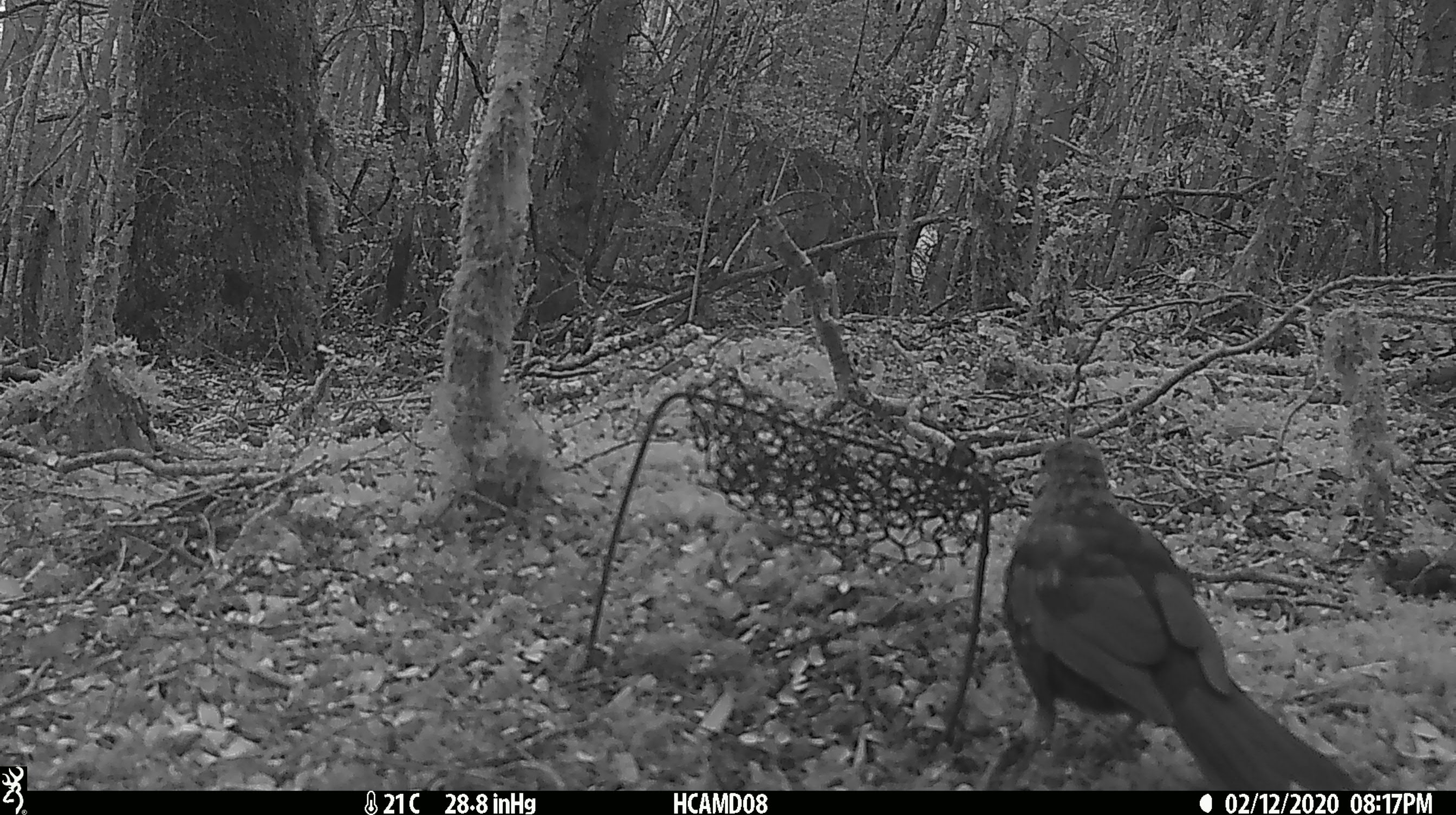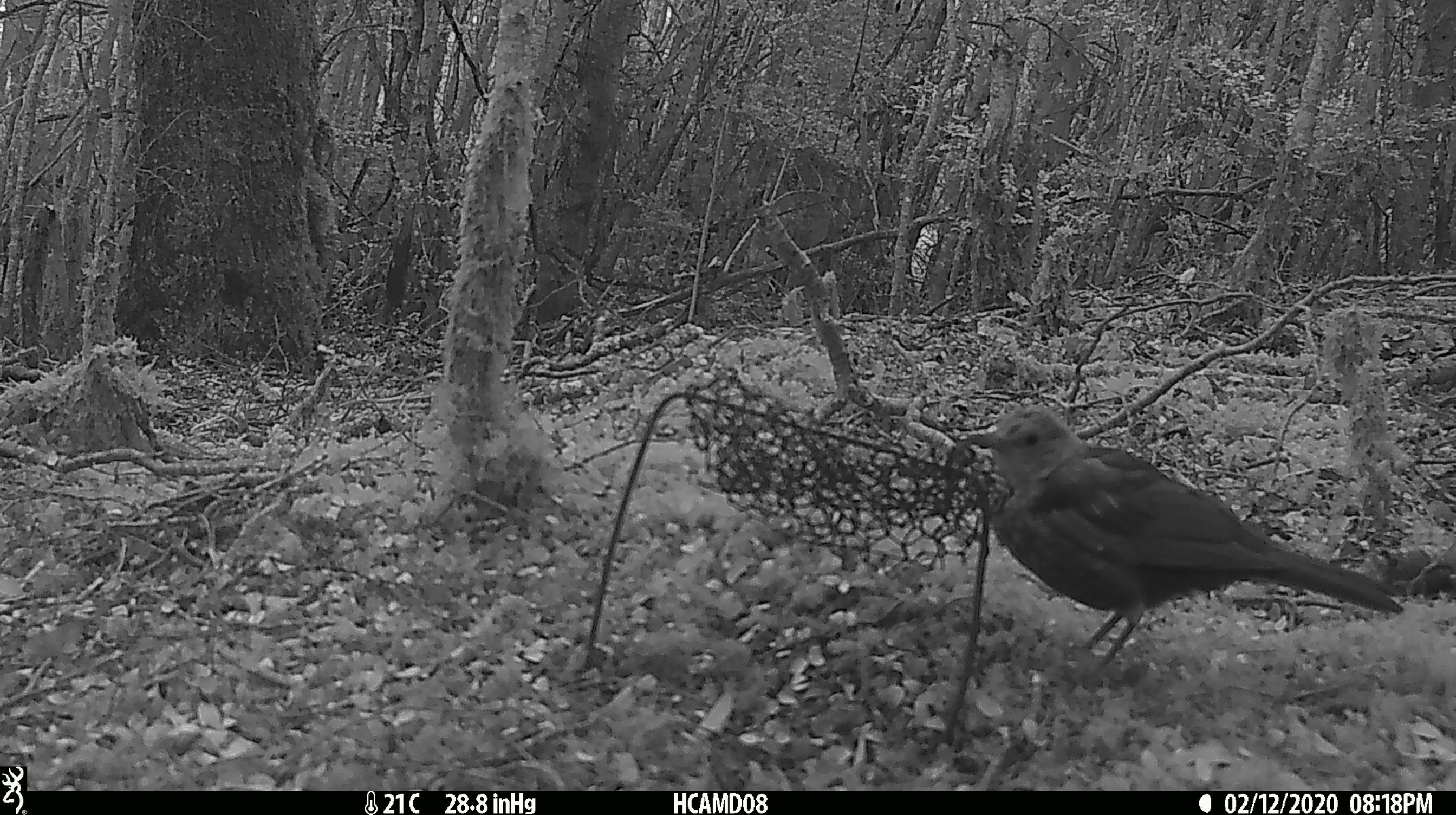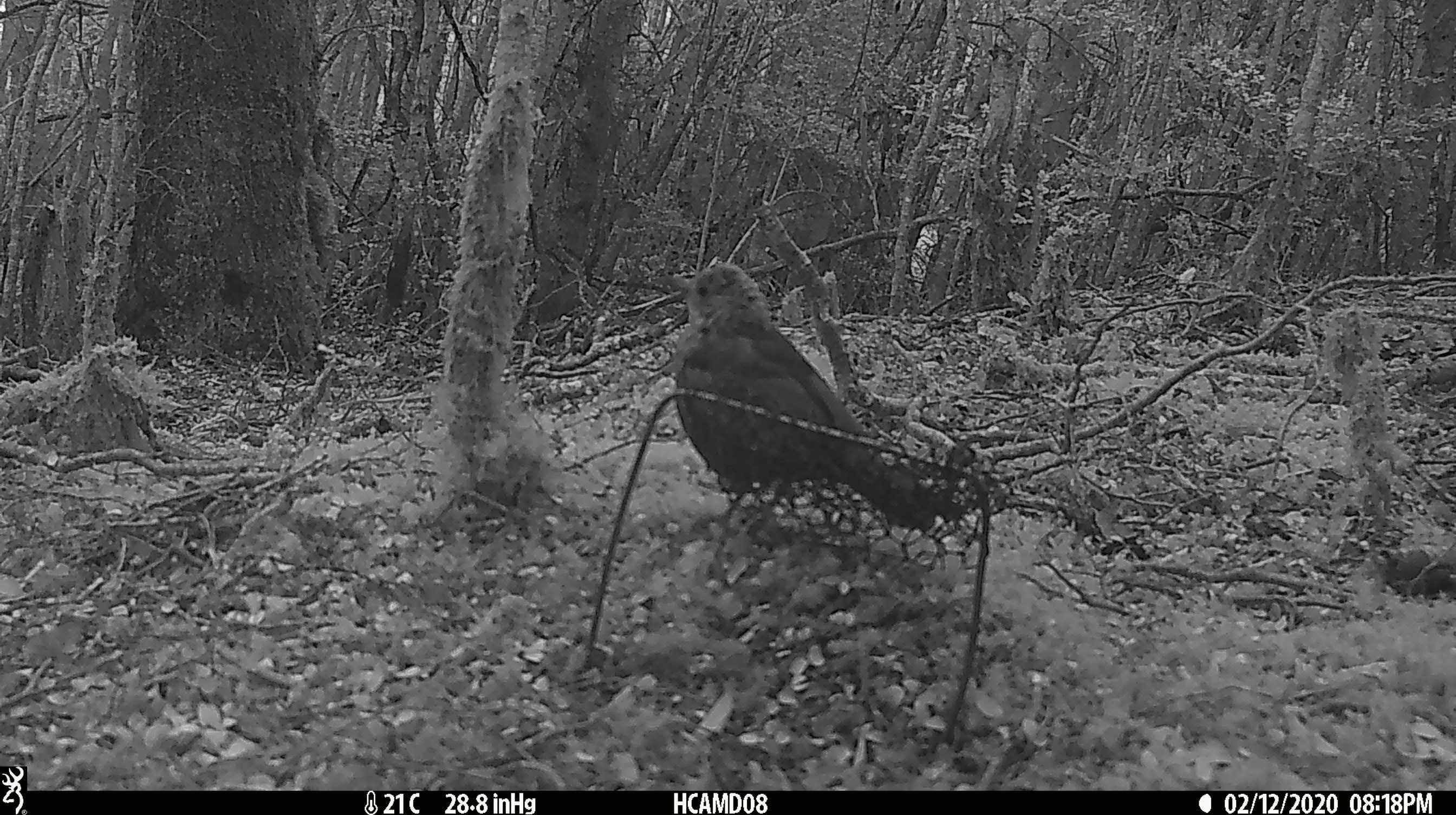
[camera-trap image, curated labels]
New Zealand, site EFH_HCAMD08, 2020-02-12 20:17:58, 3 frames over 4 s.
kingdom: Animalia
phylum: Chordata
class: Aves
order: Passeriformes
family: Turdidae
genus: Turdus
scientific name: Turdus merula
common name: eurasian blackbird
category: blackbird